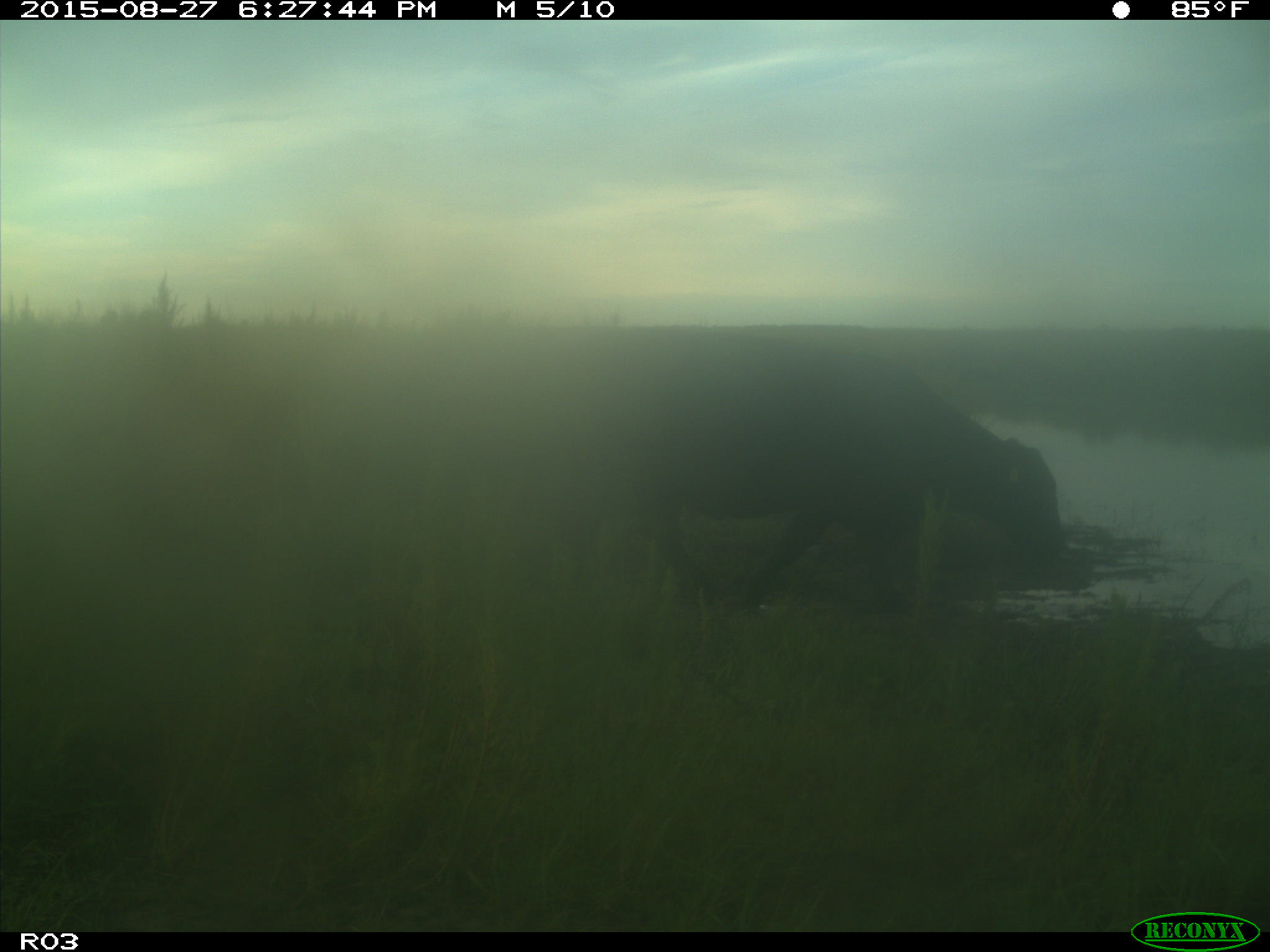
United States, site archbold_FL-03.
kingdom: Animalia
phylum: Chordata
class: Mammalia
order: Artiodactyla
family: Bovidae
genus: Bos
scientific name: Bos taurus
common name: domestic cow